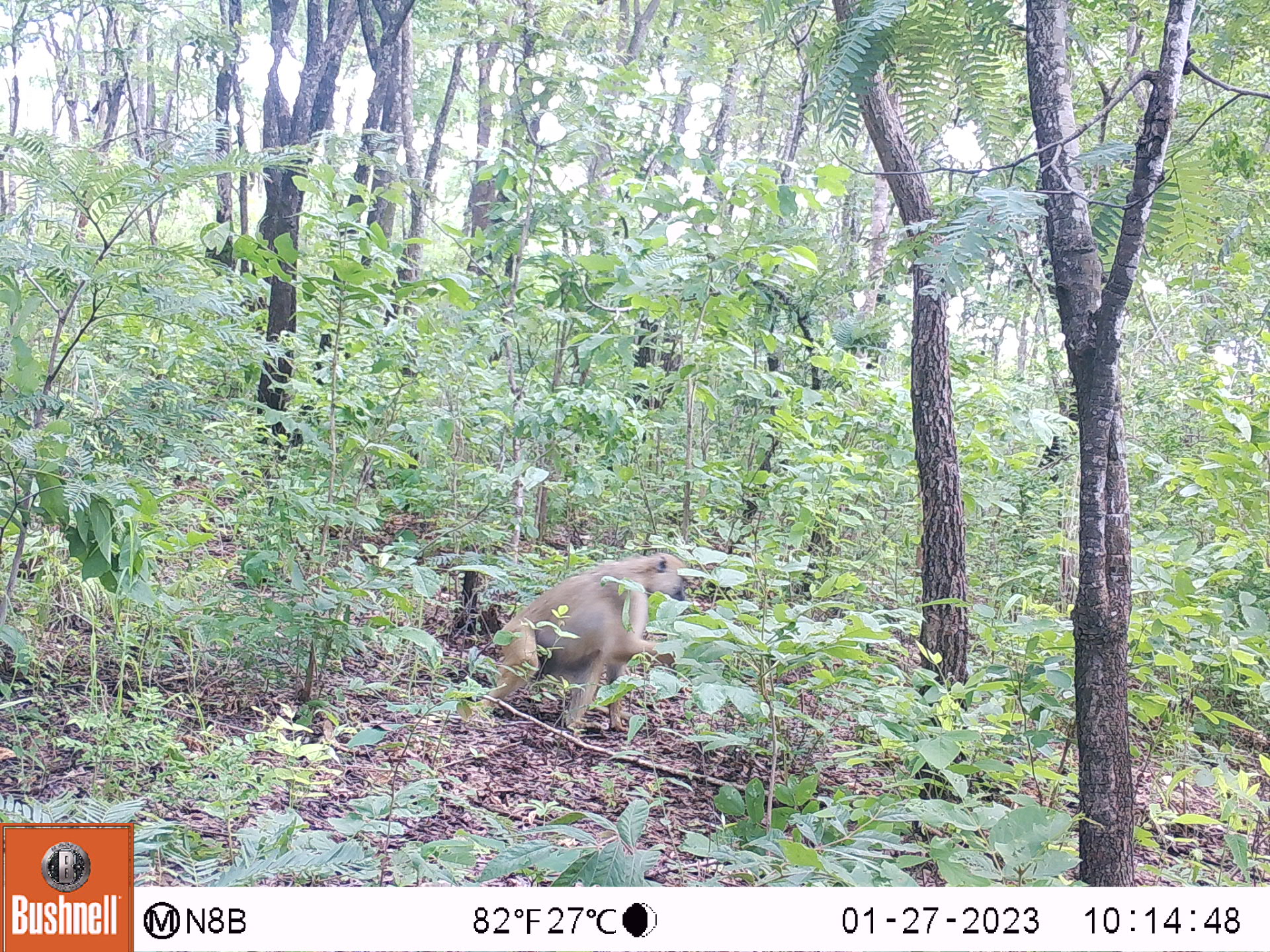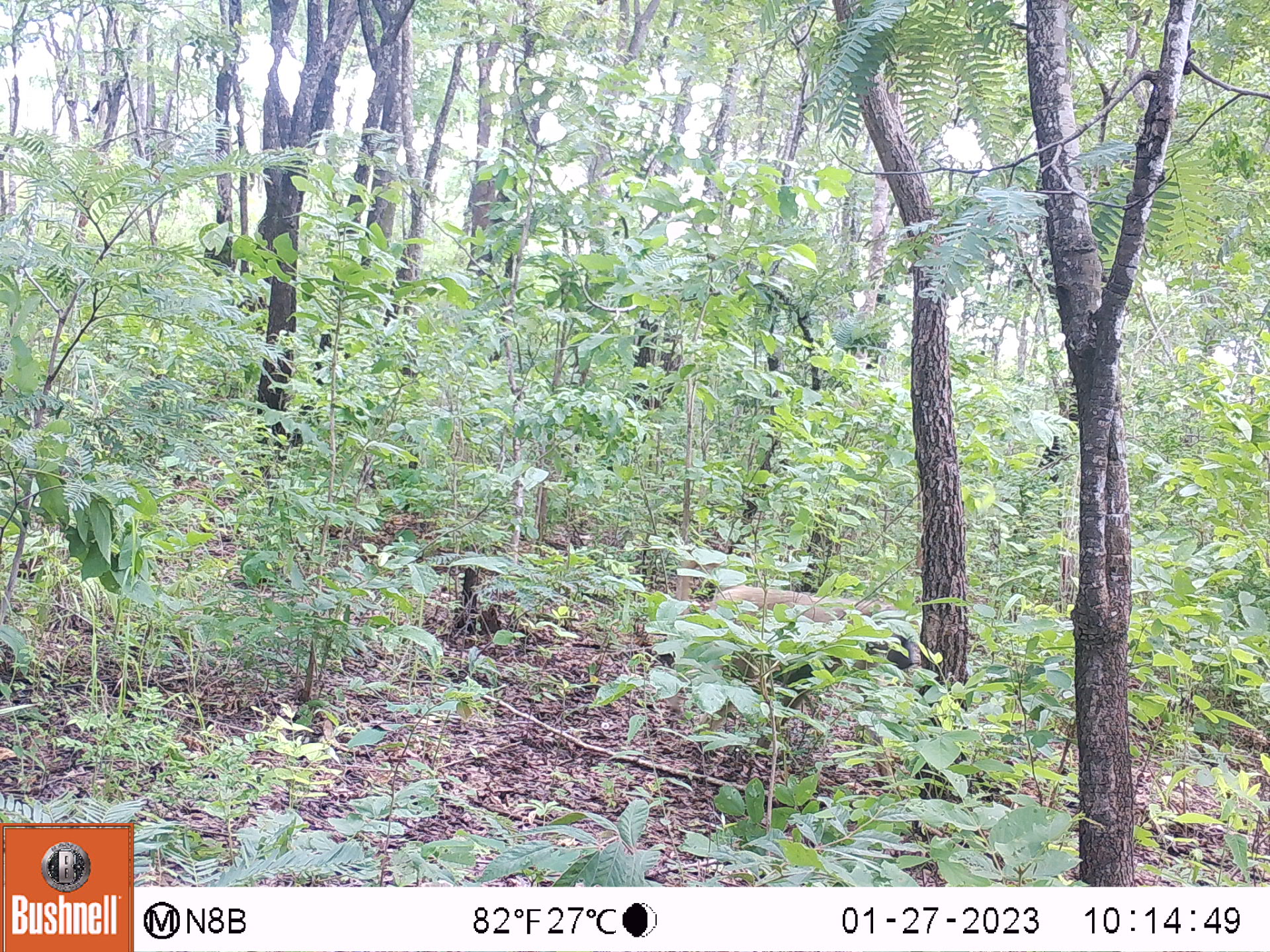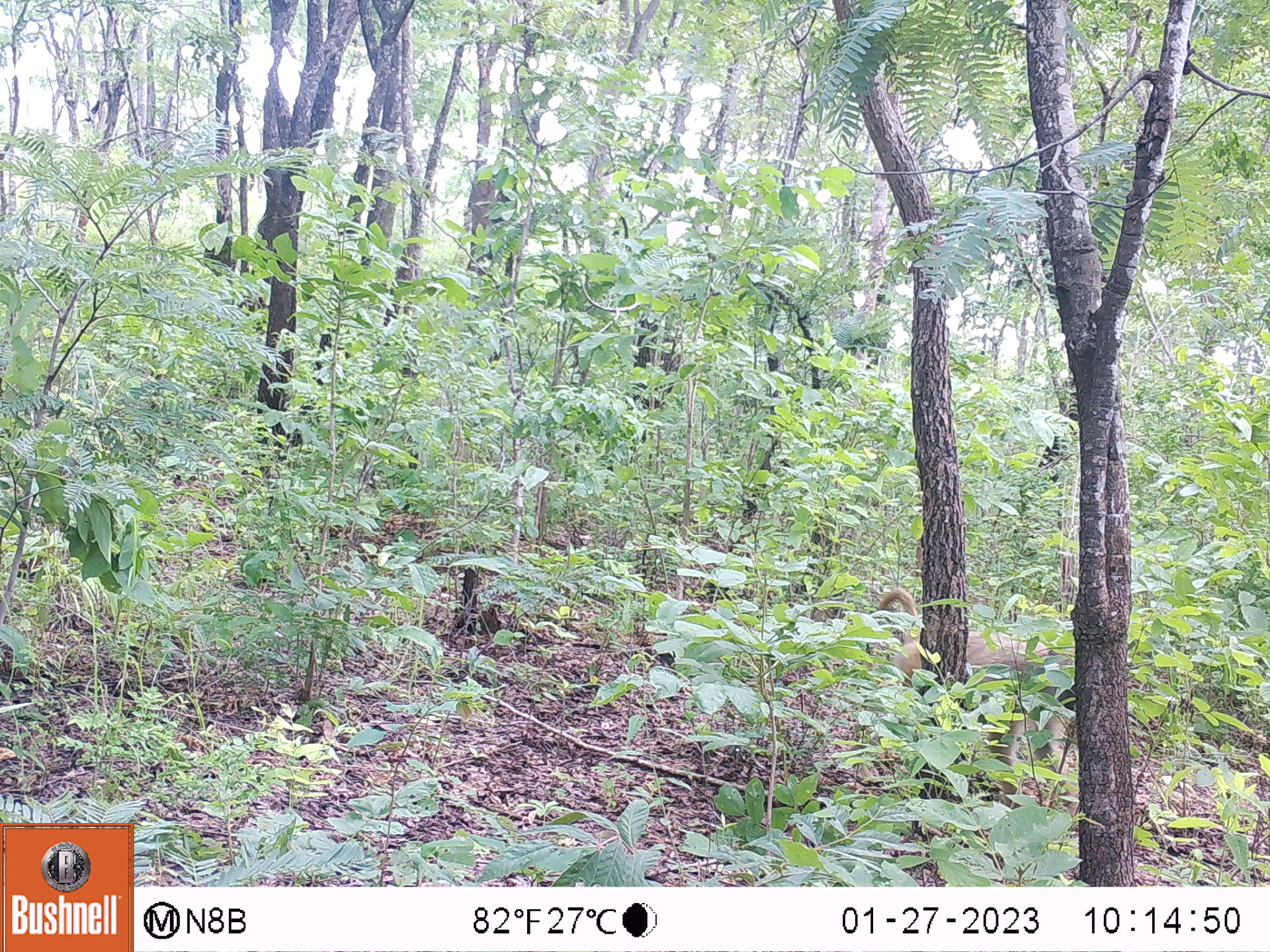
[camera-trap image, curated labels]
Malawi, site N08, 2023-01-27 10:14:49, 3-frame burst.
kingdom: Animalia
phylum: Chordata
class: Mammalia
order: Primates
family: Cercopithecidae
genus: Papio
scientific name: Papio cynocephalus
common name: yellow baboon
Yellow baboon (Papio cynocephalus), count 1.